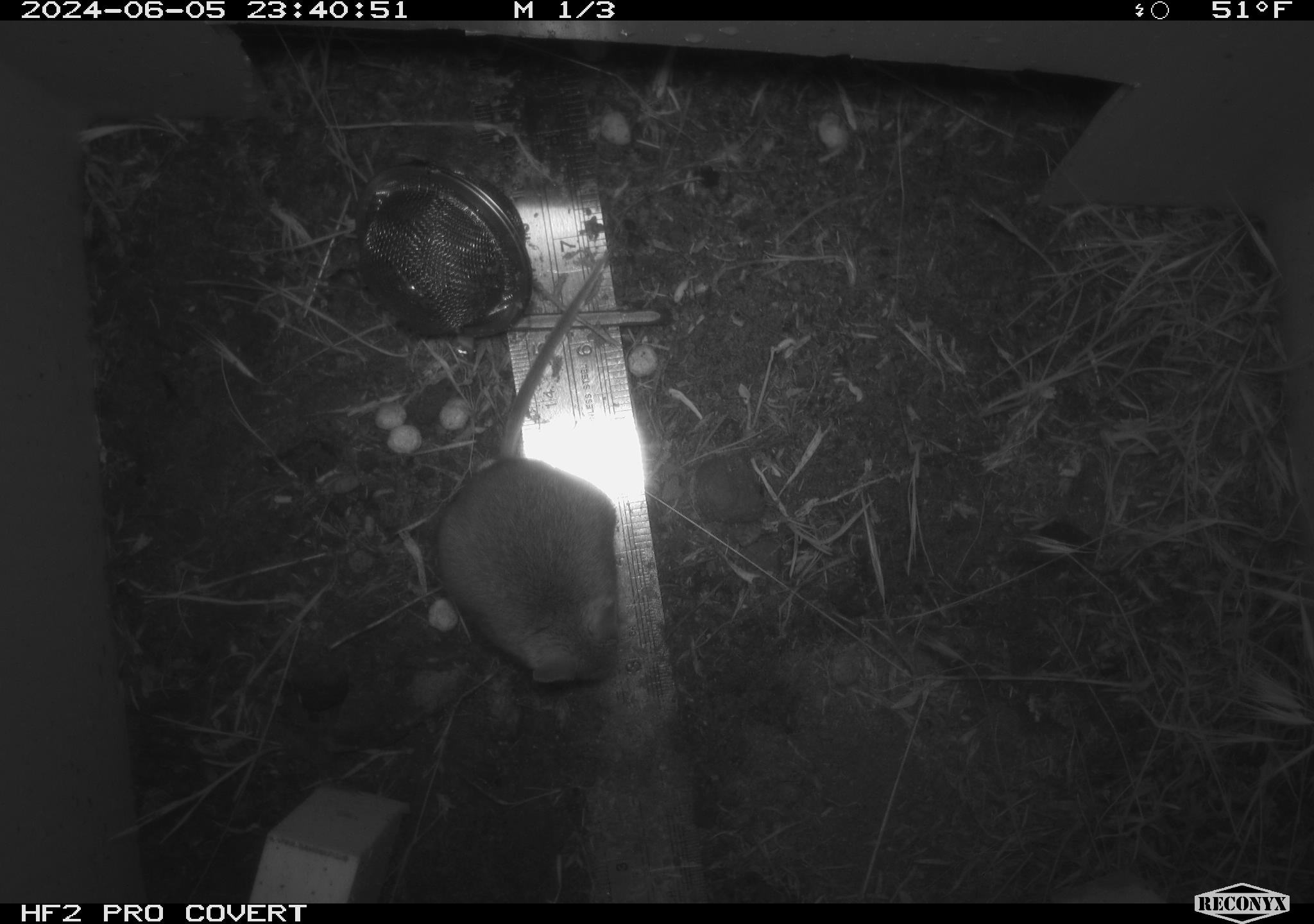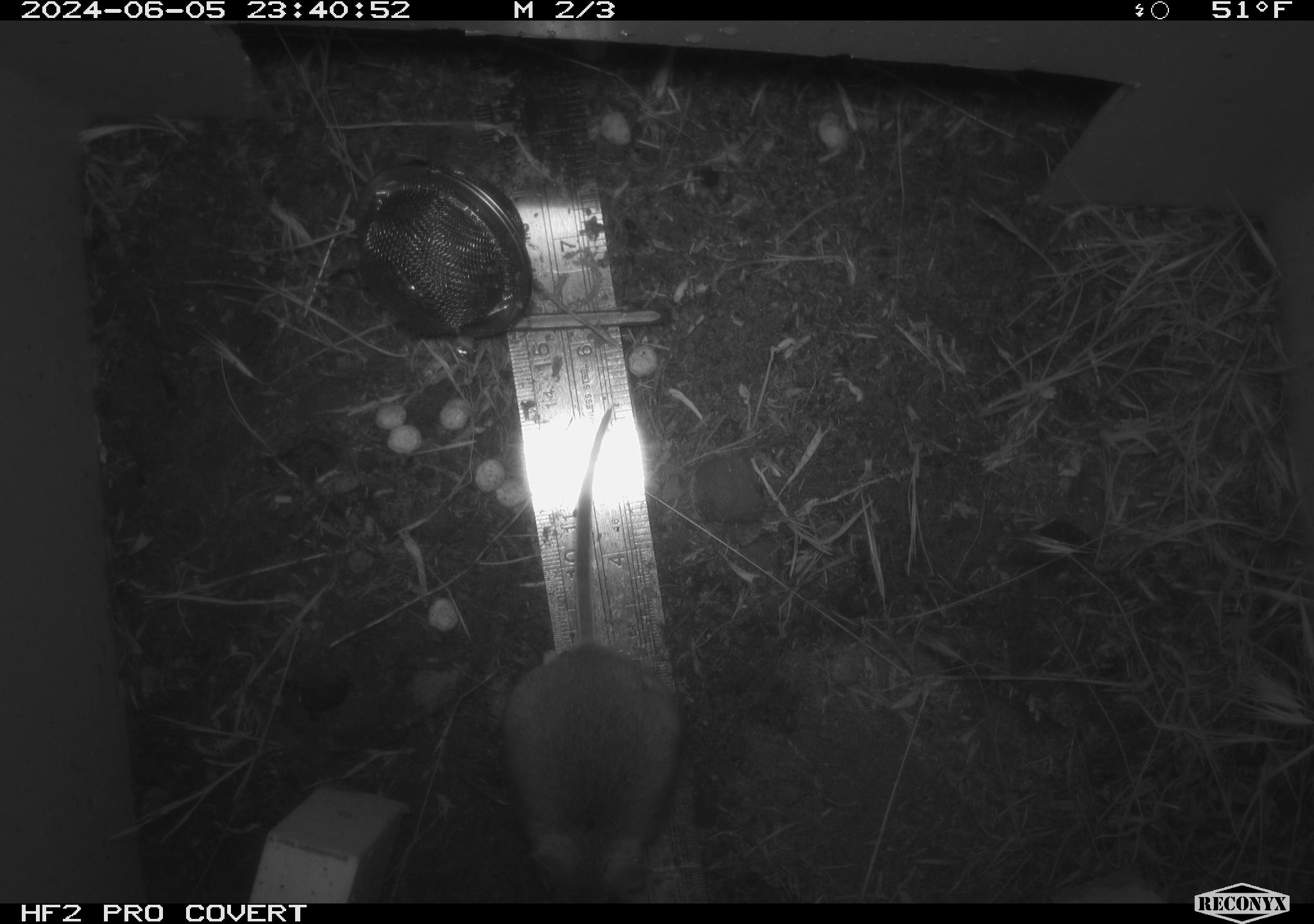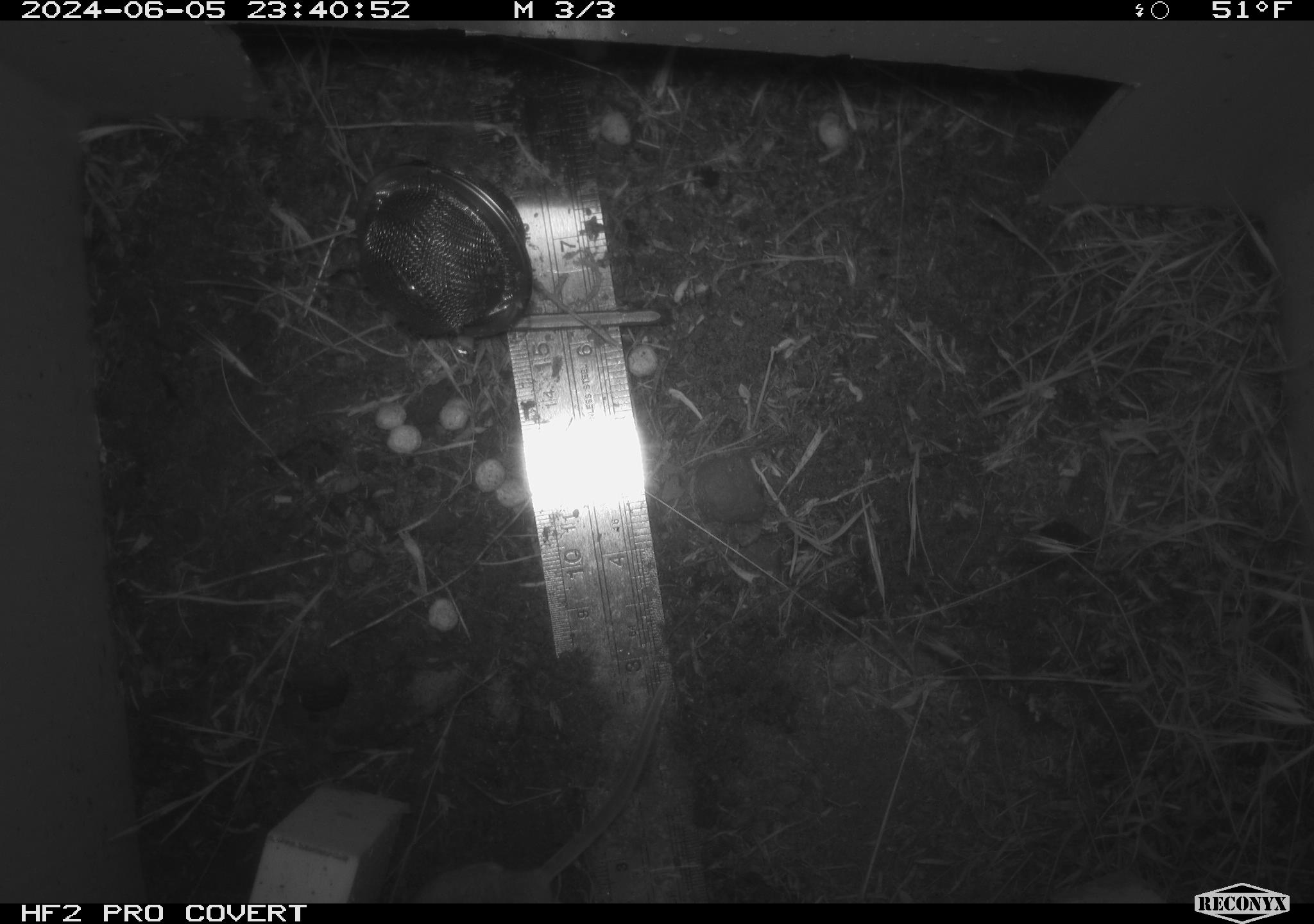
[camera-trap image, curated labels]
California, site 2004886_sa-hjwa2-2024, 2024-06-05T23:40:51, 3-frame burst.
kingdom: Animalia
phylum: Chordata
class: Mammalia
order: Rodentia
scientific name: Rodentia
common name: rodent